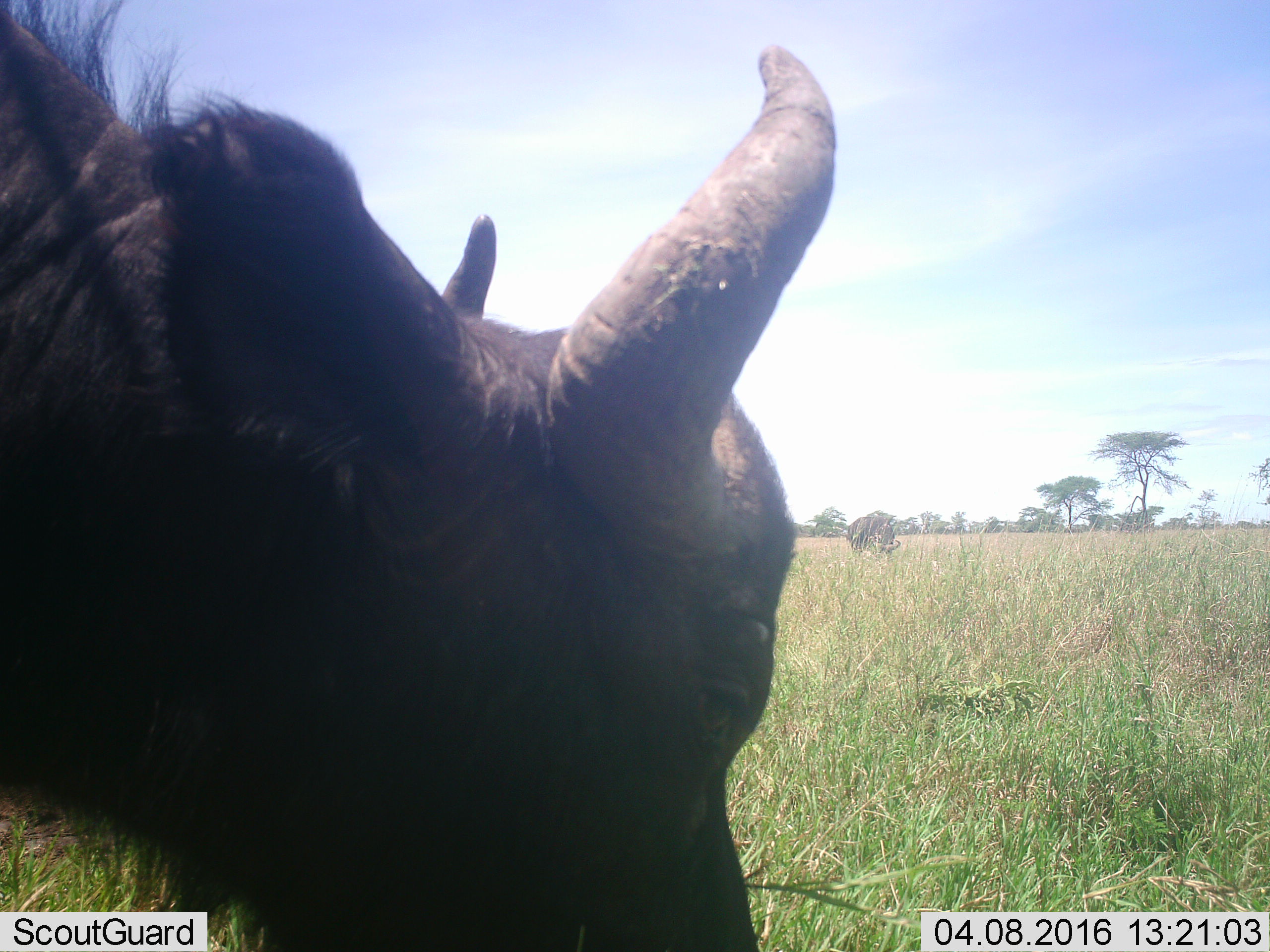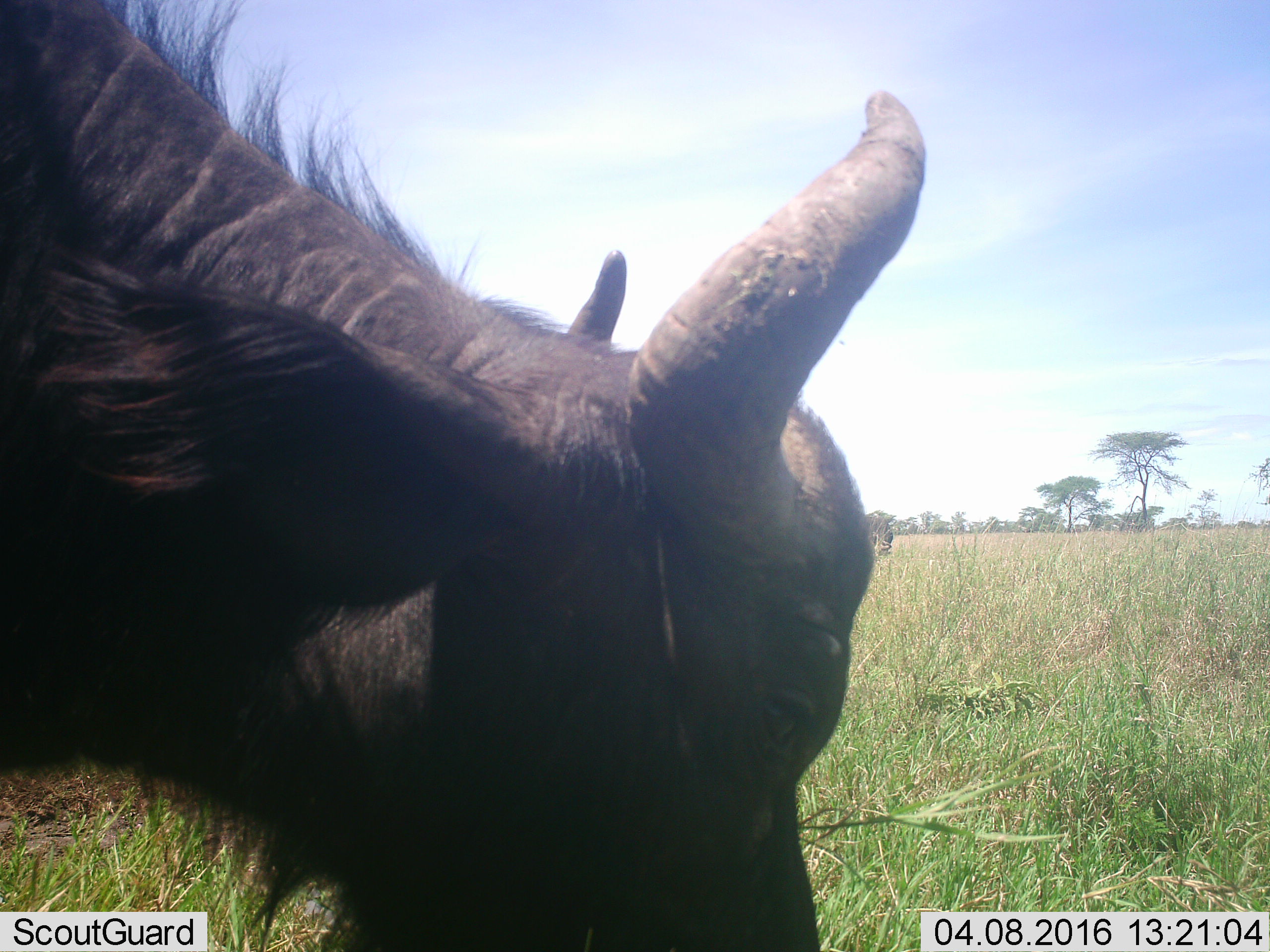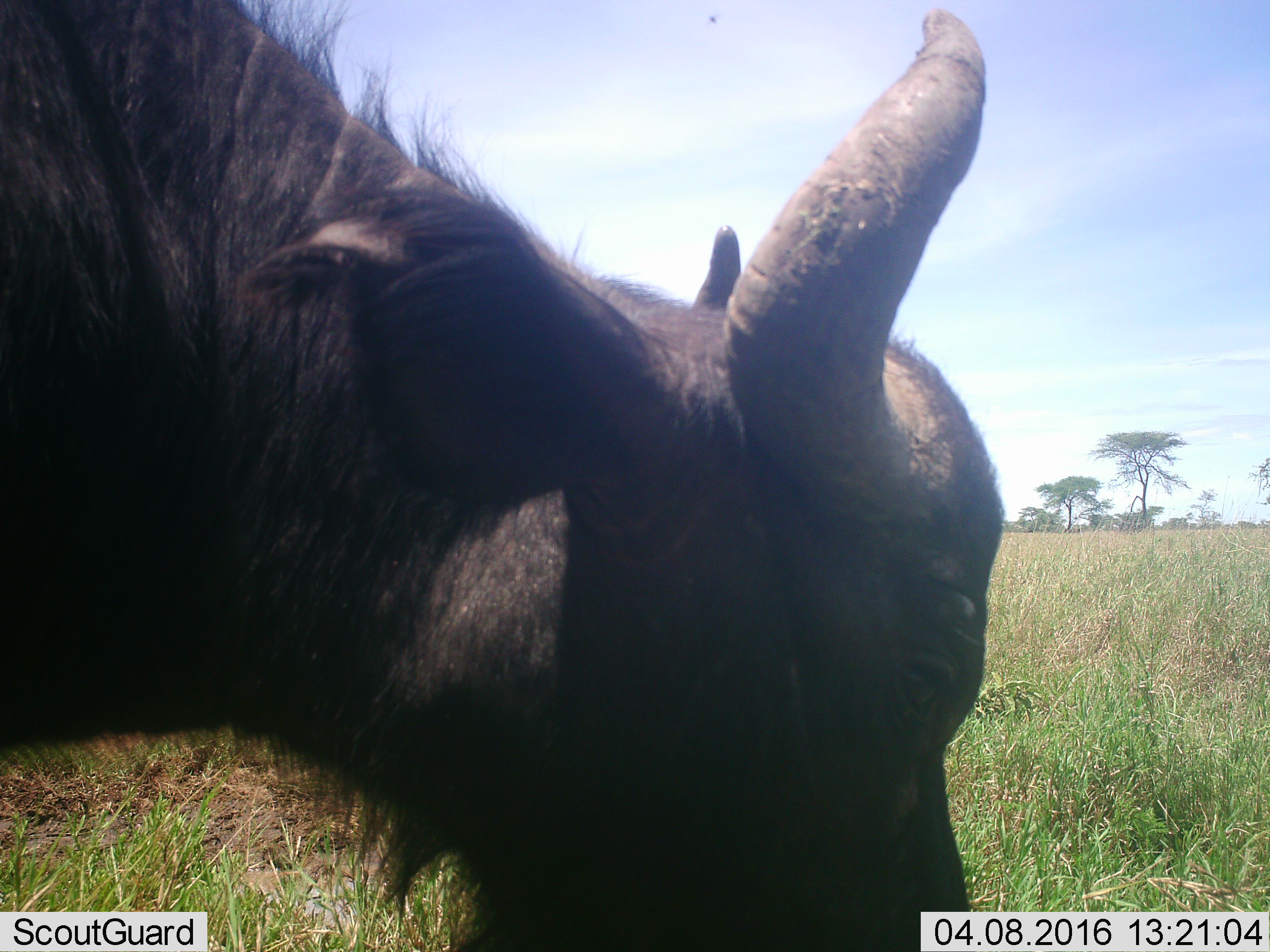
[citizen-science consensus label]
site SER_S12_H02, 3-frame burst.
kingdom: Animalia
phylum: Chordata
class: Mammalia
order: Artiodactyla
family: Bovidae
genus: Syncerus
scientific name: Syncerus caffer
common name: african buffalo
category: buffalo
Buffalo (african buffalo) (Syncerus caffer), count 2. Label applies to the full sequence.